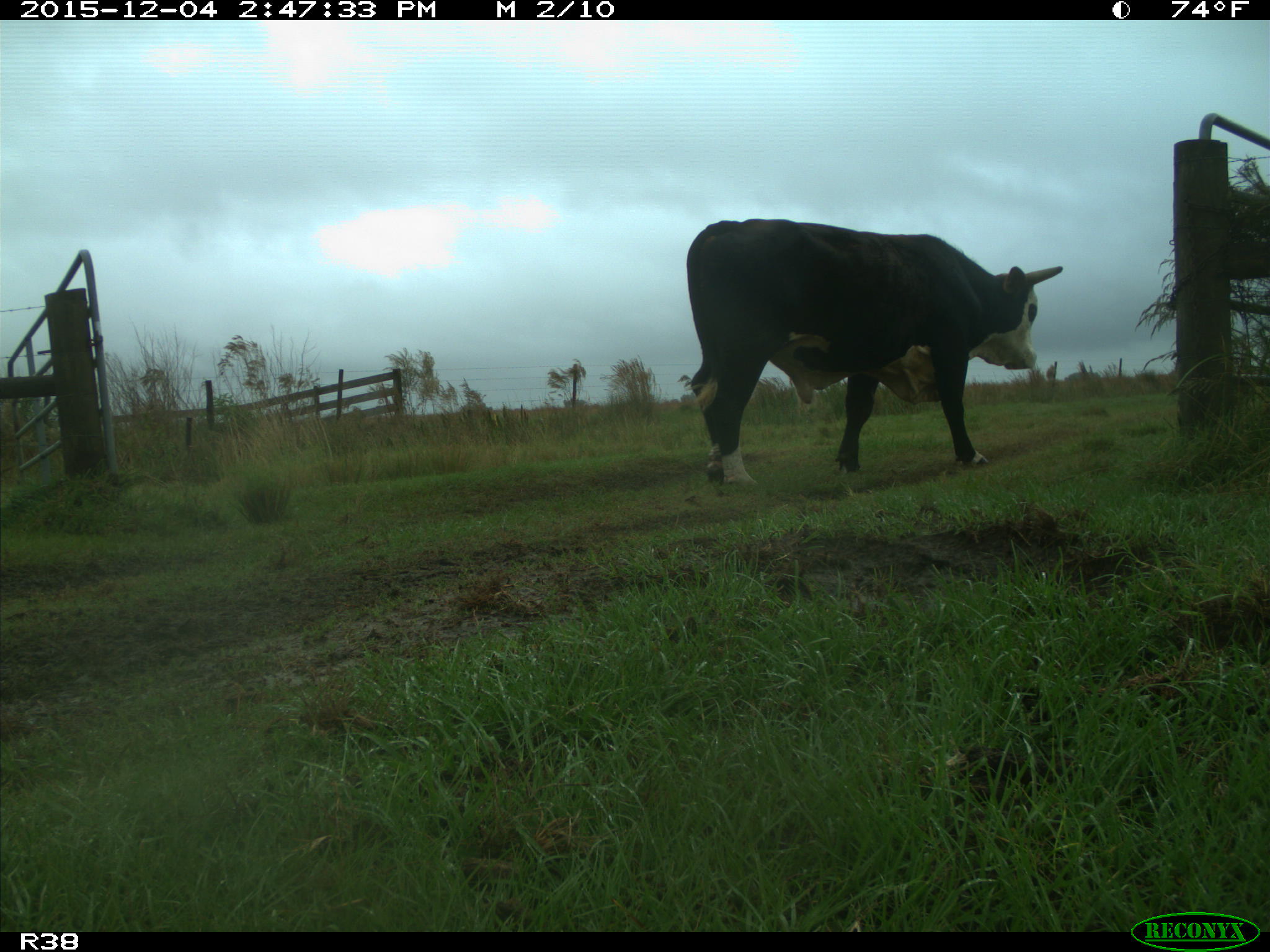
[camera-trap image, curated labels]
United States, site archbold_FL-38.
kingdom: Animalia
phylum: Chordata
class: Mammalia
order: Artiodactyla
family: Bovidae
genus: Bos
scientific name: Bos taurus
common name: domestic cow